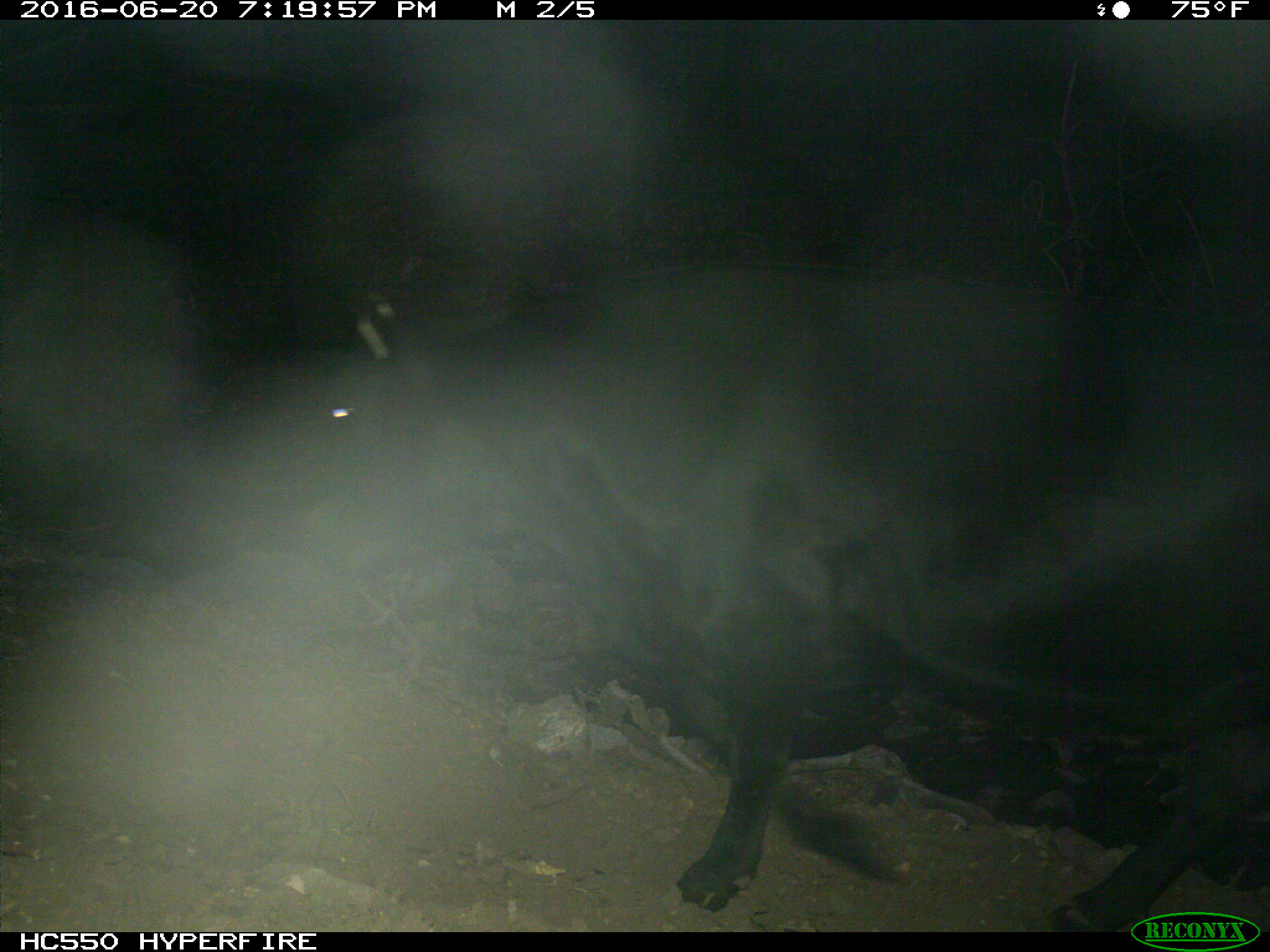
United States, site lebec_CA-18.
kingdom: Animalia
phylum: Chordata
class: Mammalia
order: Artiodactyla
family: Bovidae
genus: Bos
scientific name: Bos taurus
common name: domestic cow